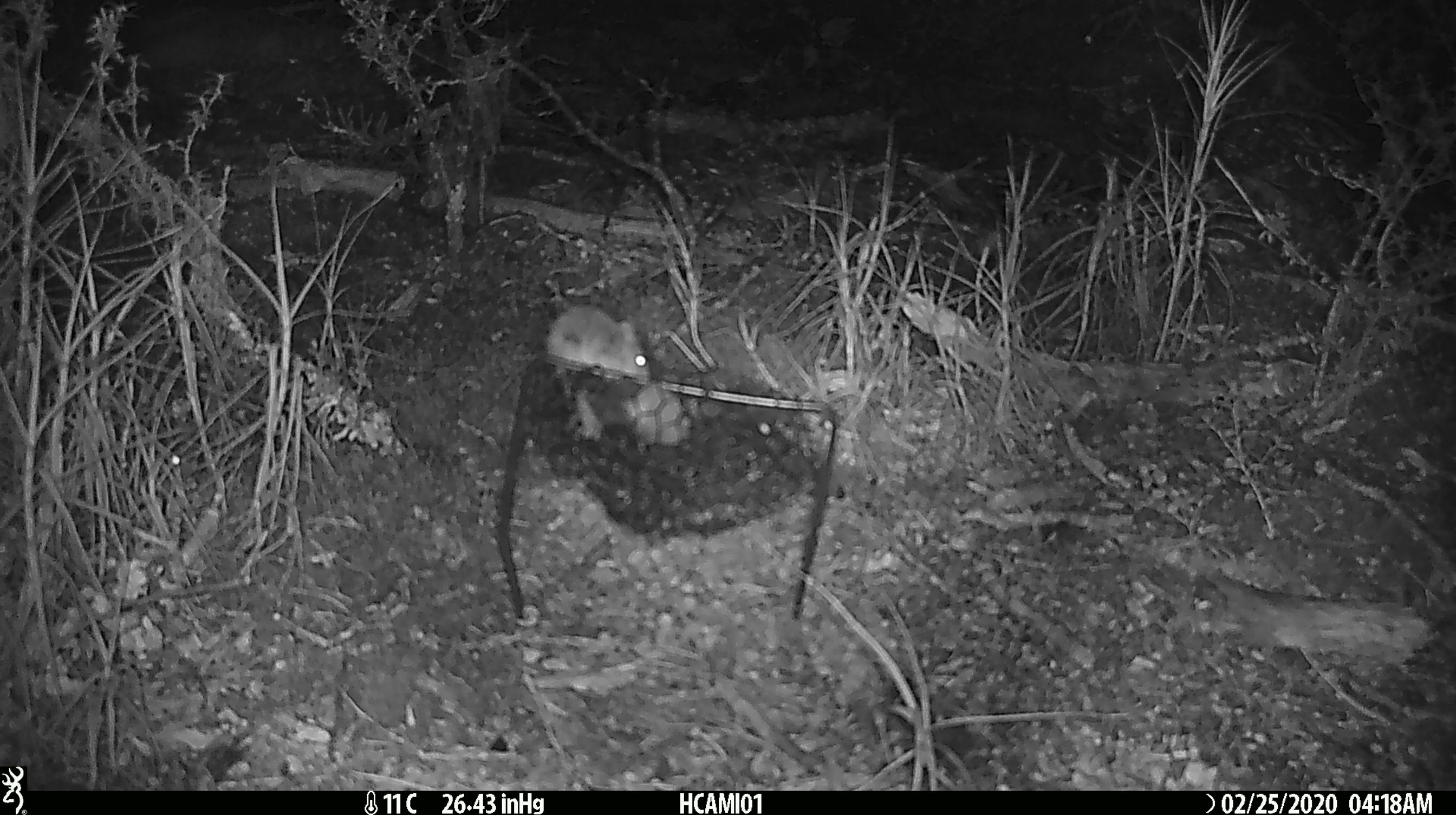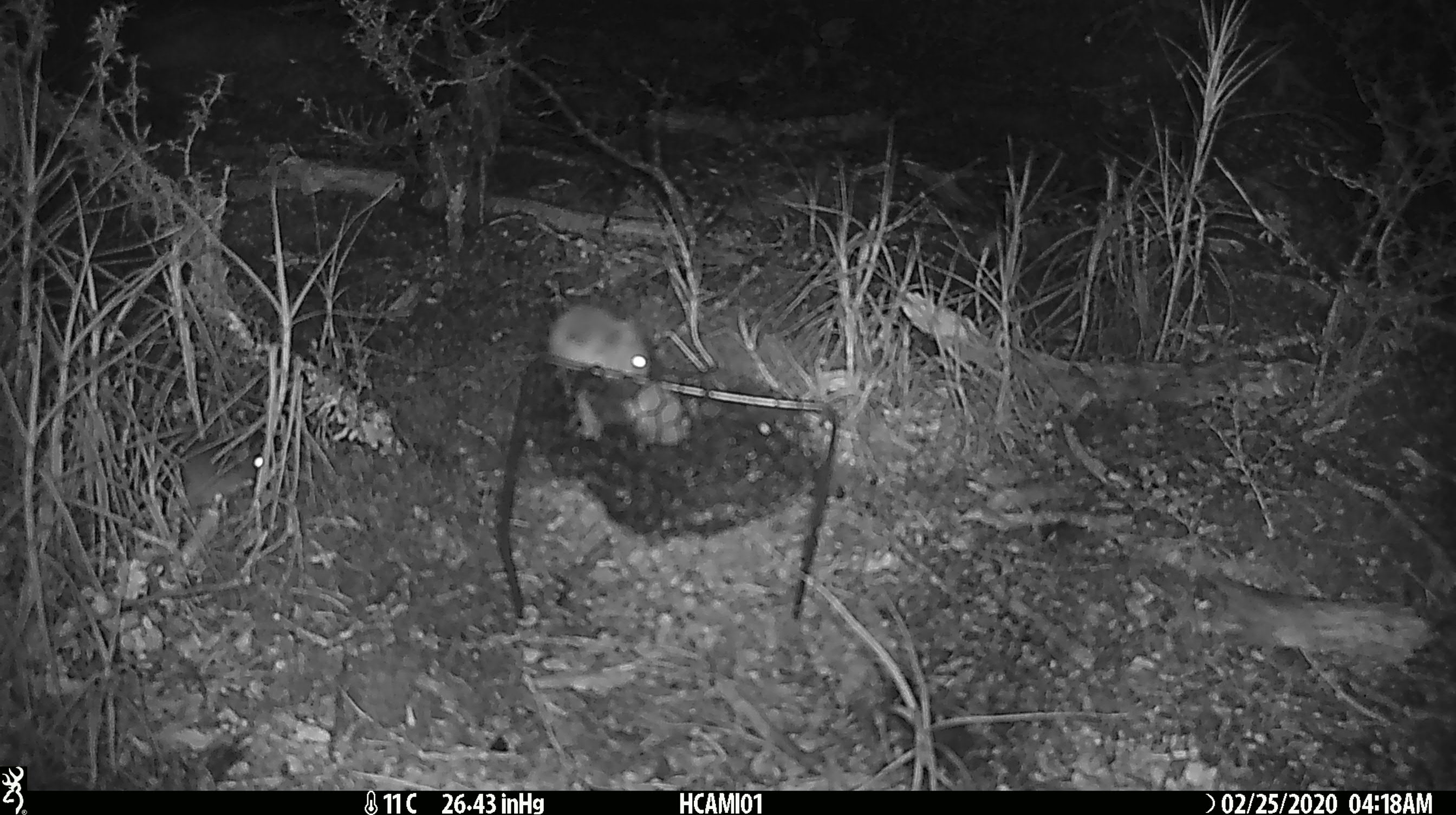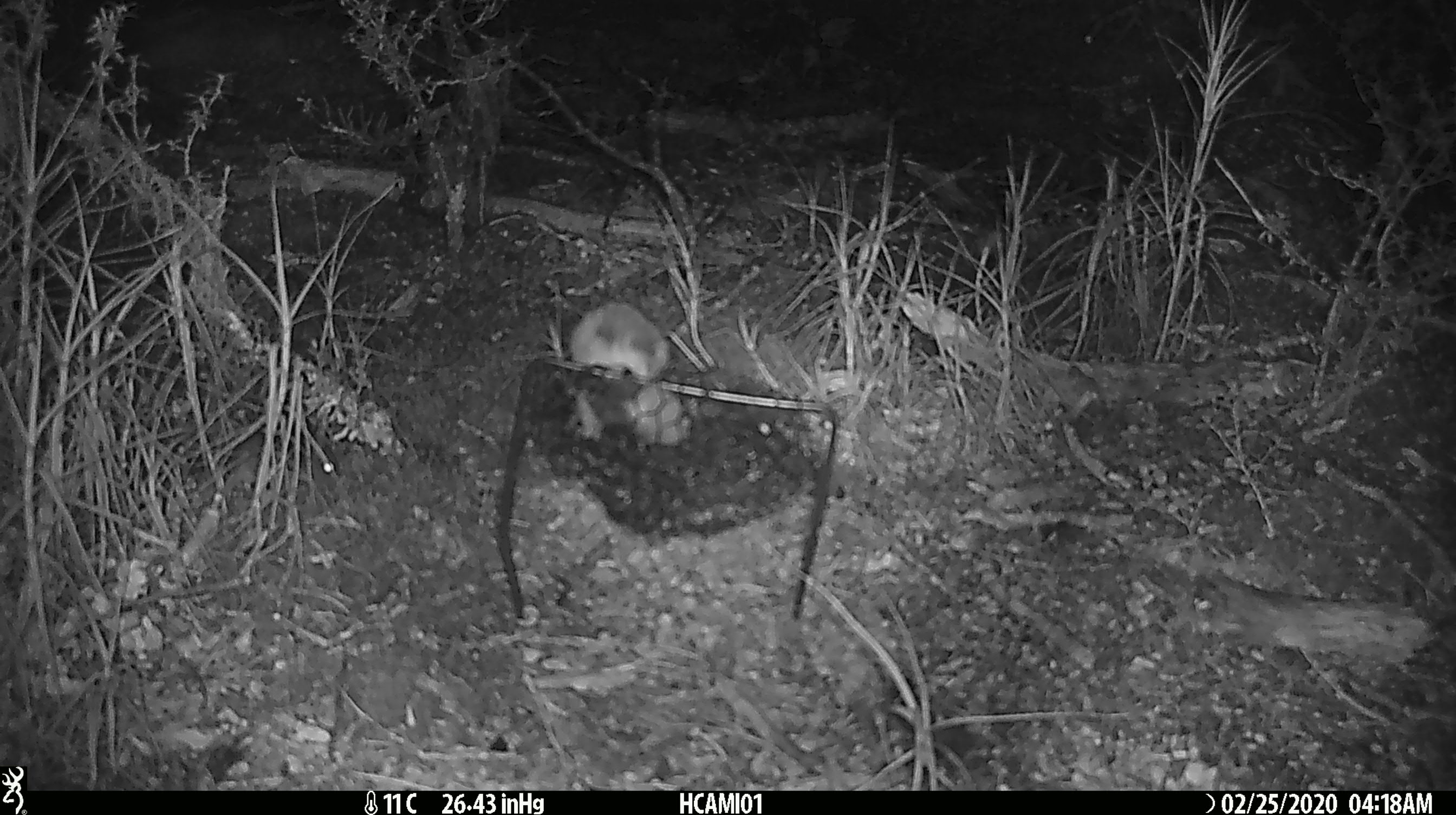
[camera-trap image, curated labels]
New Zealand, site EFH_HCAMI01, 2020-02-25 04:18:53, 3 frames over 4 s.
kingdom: Animalia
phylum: Chordata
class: Mammalia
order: Rodentia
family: Muridae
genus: Mus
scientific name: Mus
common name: mouse